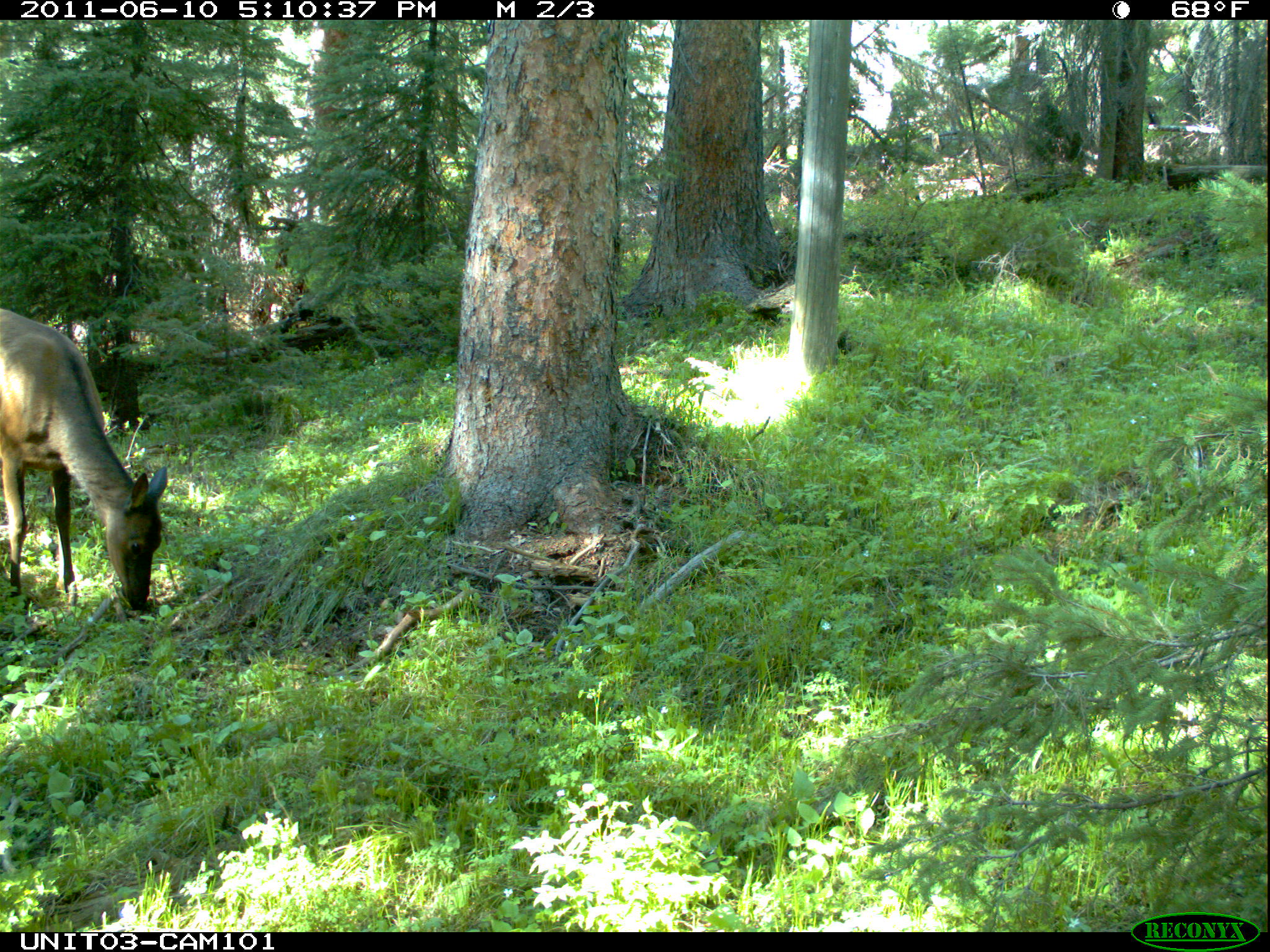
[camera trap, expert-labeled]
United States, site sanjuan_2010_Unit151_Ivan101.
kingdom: Animalia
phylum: Chordata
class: Mammalia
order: Artiodactyla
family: Cervidae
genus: Cervus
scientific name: Cervus elaphus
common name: red deer